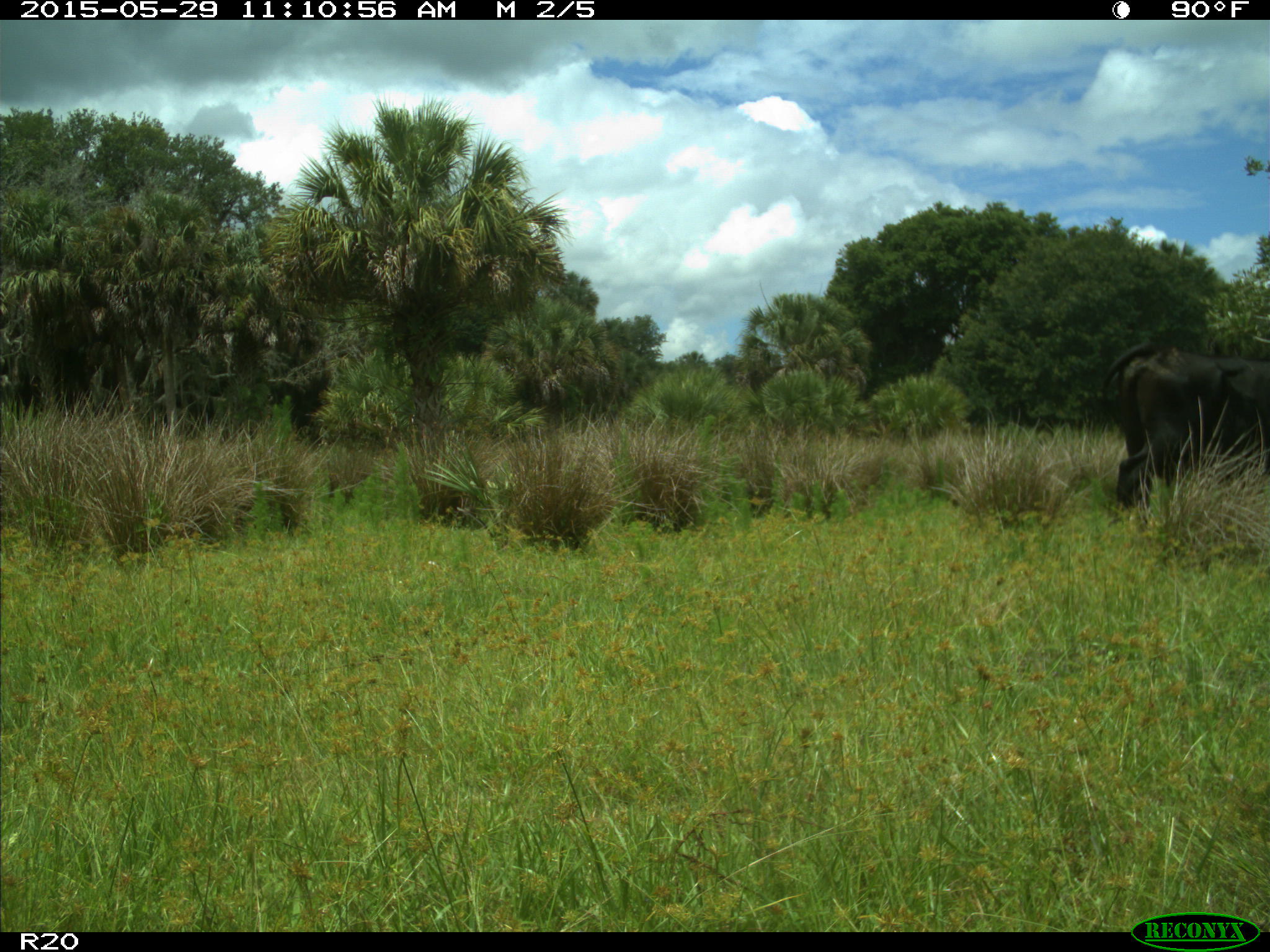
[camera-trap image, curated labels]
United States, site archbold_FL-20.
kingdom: Animalia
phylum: Chordata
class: Mammalia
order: Artiodactyla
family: Bovidae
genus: Bos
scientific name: Bos taurus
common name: domestic cow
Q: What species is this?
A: Bos taurus (domestic cow).